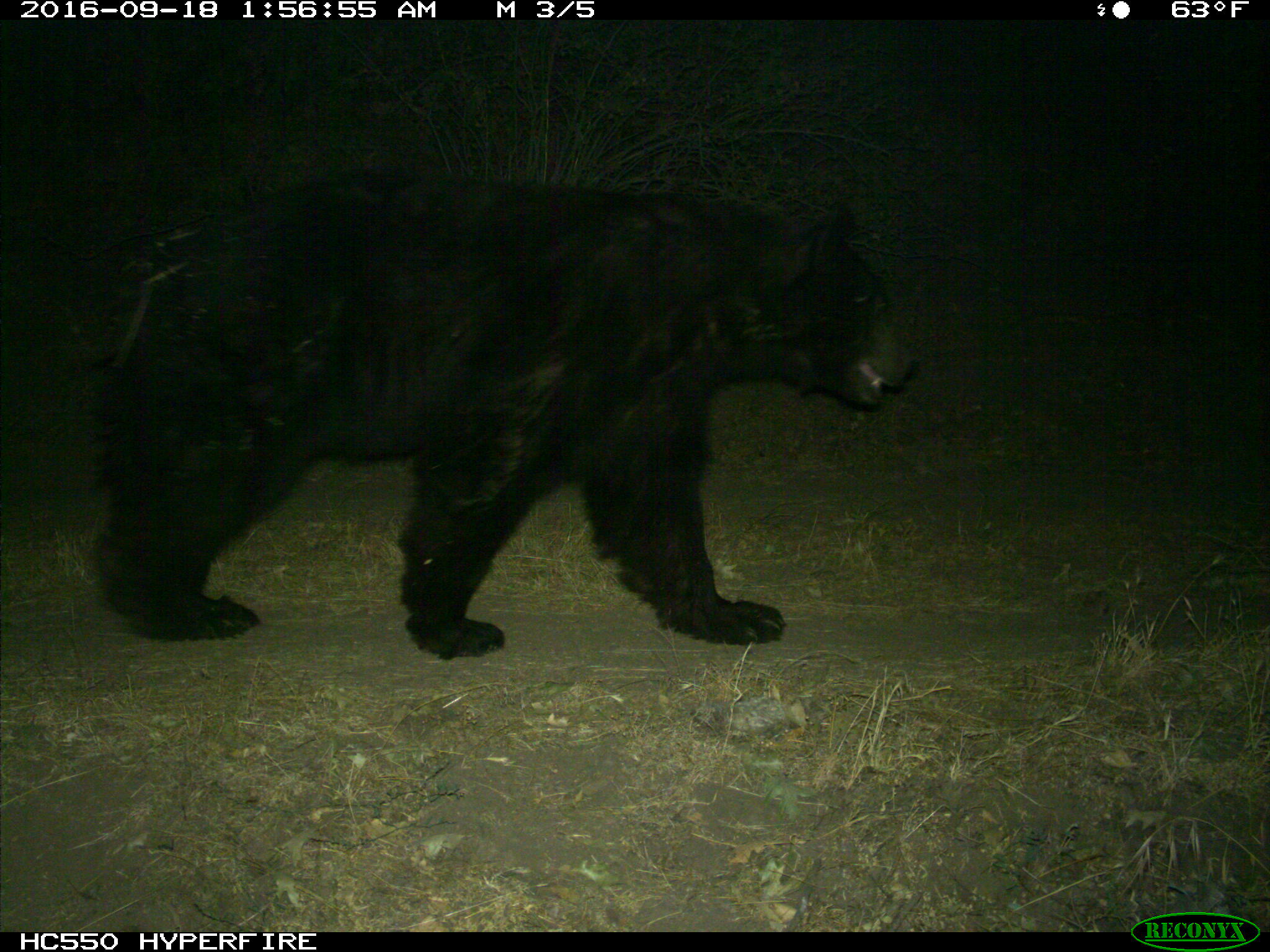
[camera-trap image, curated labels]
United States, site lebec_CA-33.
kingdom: Animalia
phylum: Chordata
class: Mammalia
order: Carnivora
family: Ursidae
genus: Ursus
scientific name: Ursus americanus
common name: american black bear